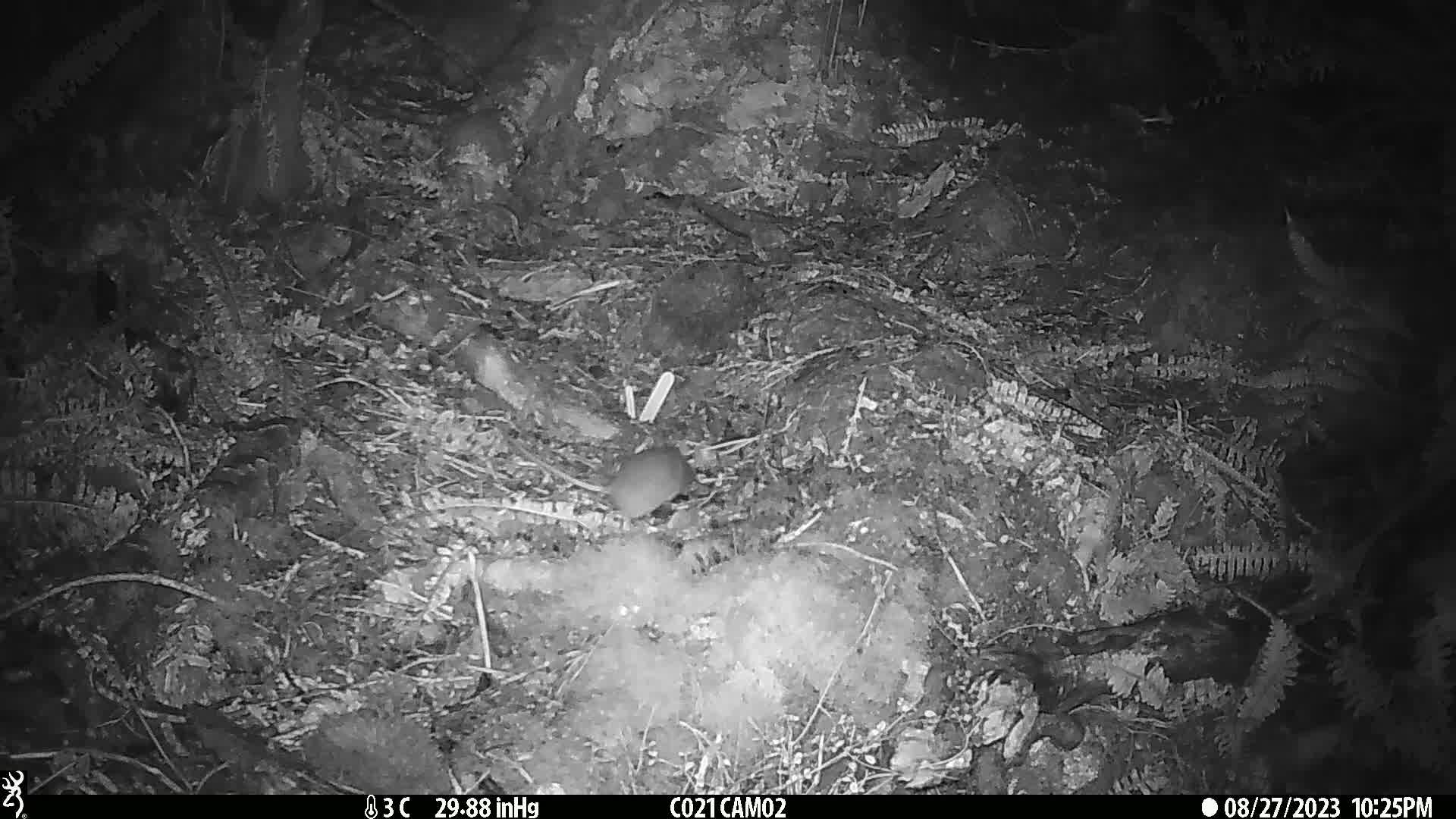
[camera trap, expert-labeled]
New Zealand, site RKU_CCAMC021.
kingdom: Animalia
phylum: Chordata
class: Mammalia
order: Rodentia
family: Muridae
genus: Rattus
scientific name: Rattus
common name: rat